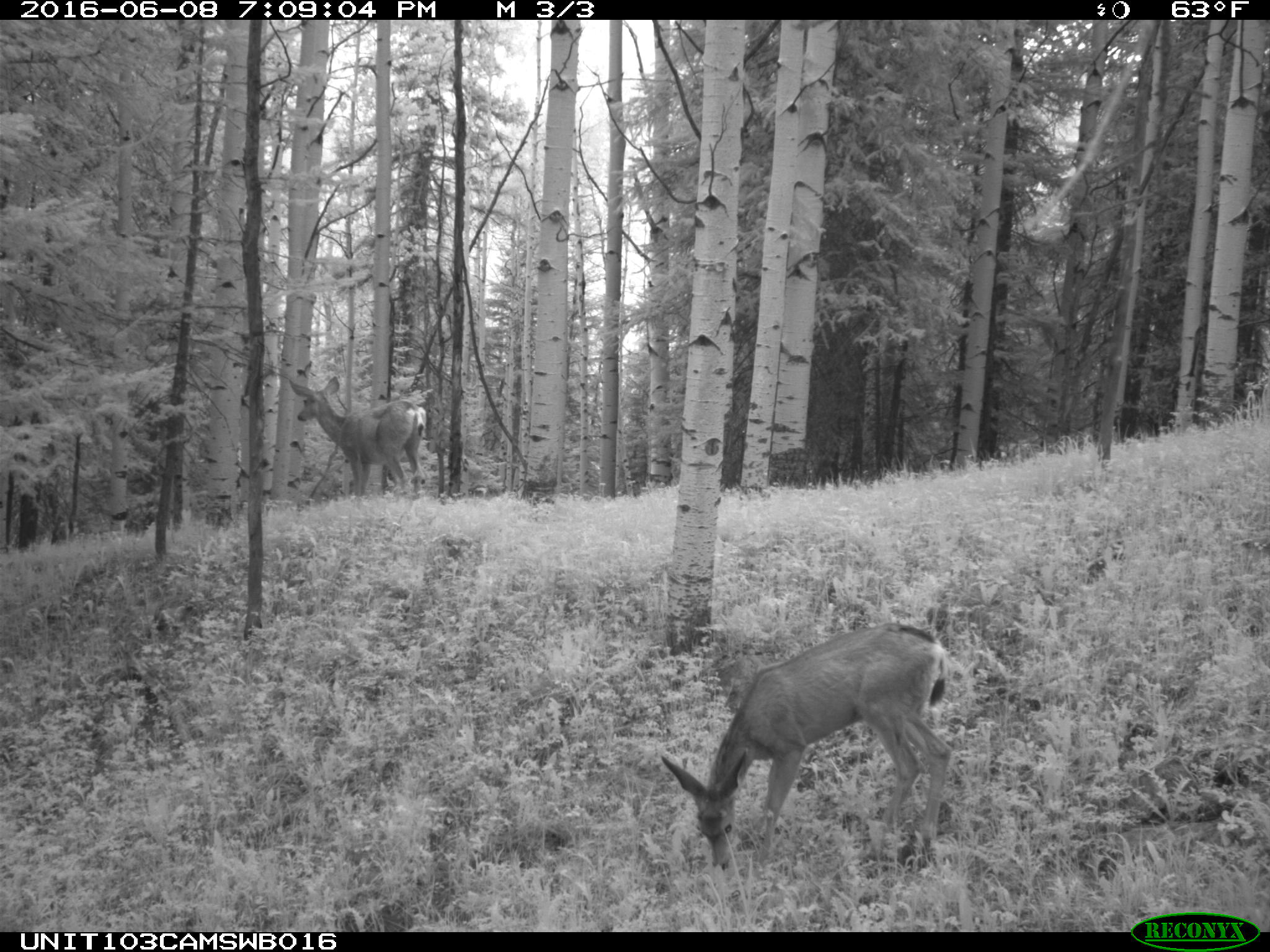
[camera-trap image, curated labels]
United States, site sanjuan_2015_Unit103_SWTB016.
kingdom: Animalia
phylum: Chordata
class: Mammalia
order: Artiodactyla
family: Cervidae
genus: Odocoileus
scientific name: Odocoileus hemionus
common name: mule deer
Odocoileus hemionus (mule deer).